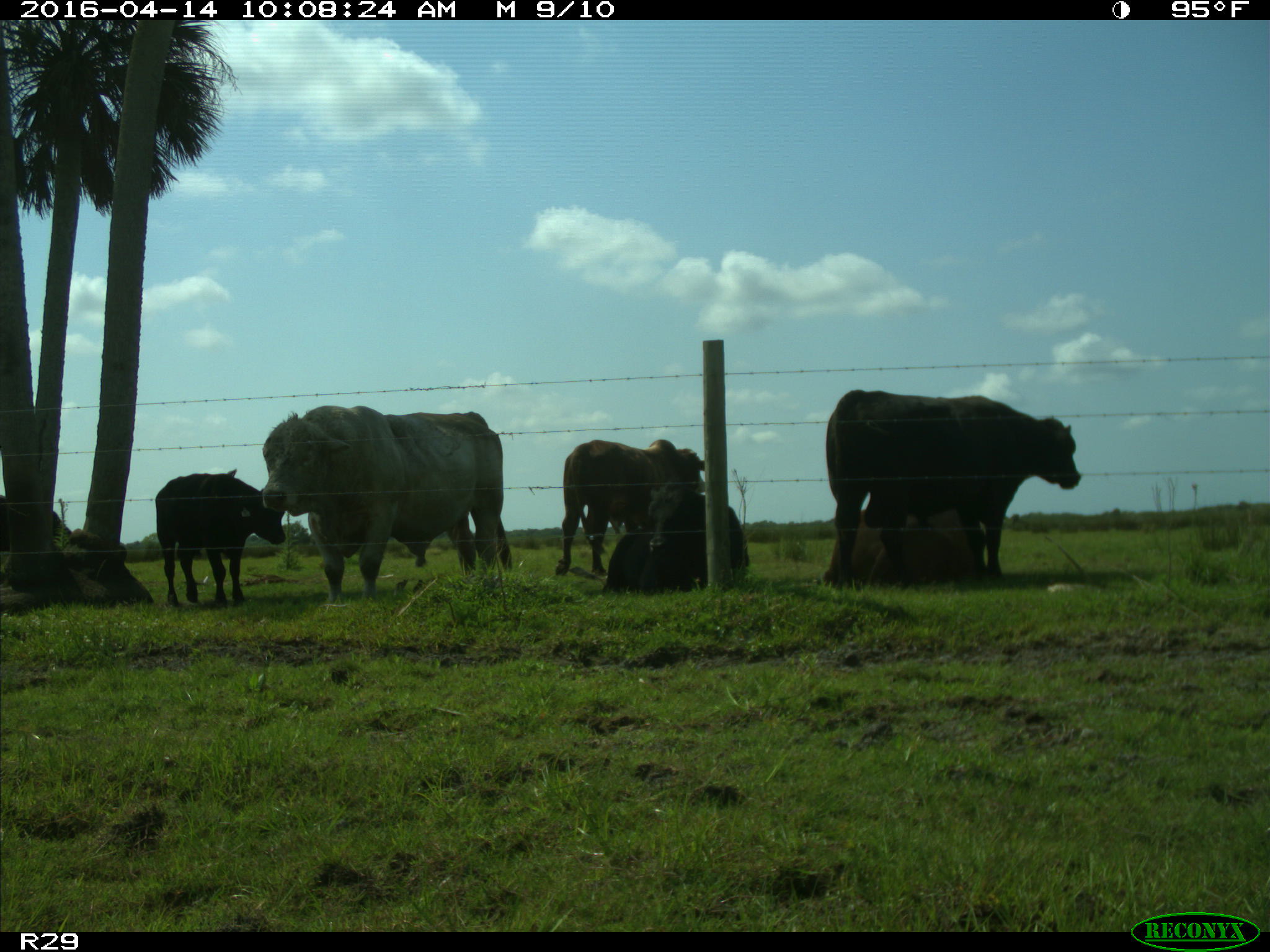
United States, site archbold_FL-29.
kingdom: Animalia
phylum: Chordata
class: Mammalia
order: Artiodactyla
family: Bovidae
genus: Bos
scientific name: Bos taurus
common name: domestic cow